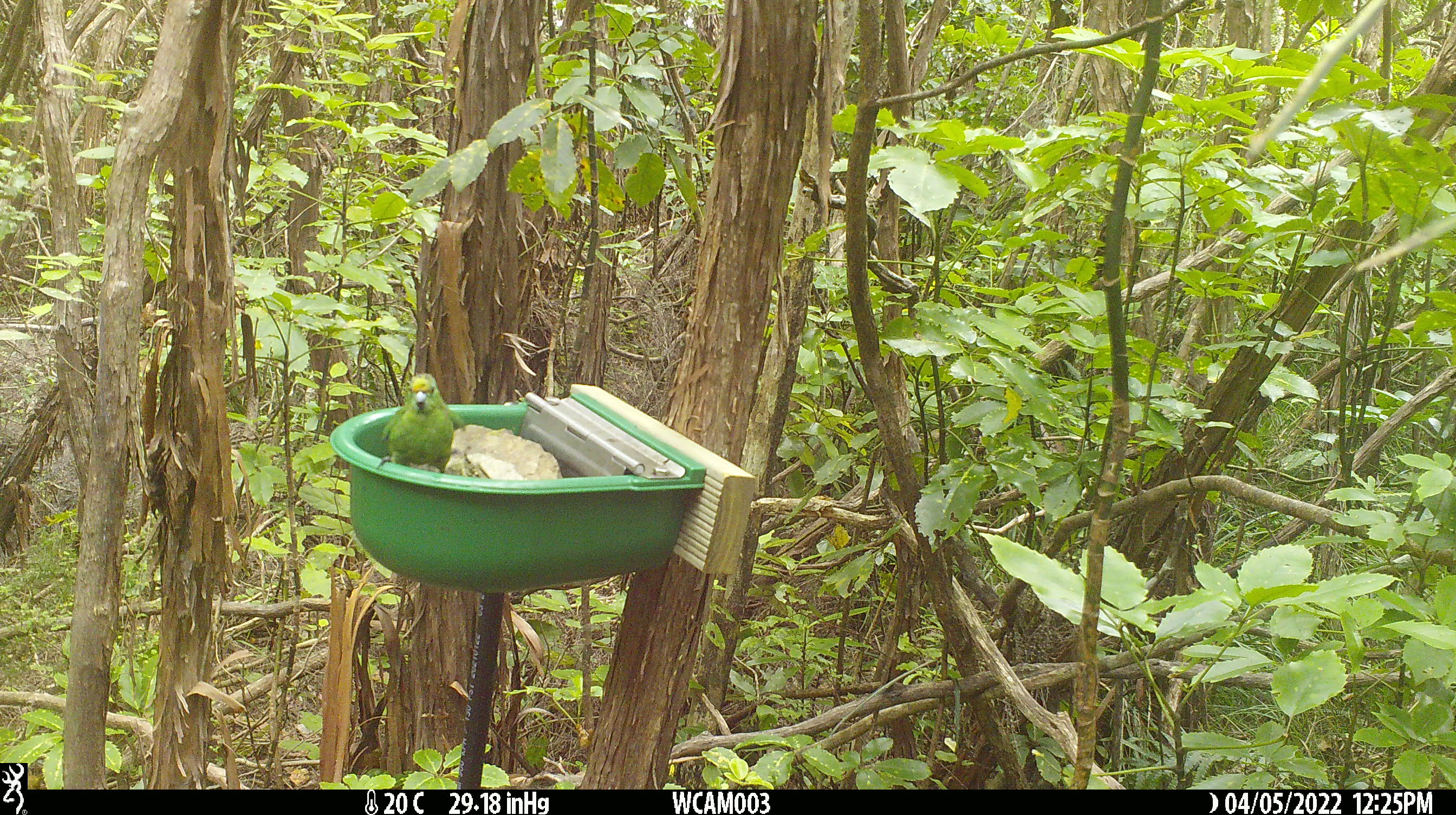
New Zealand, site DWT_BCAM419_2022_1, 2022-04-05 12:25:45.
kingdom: Animalia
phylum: Chordata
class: Aves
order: Psittaciformes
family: Psittaculidae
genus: Cyanoramphus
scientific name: Cyanoramphus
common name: parakeet